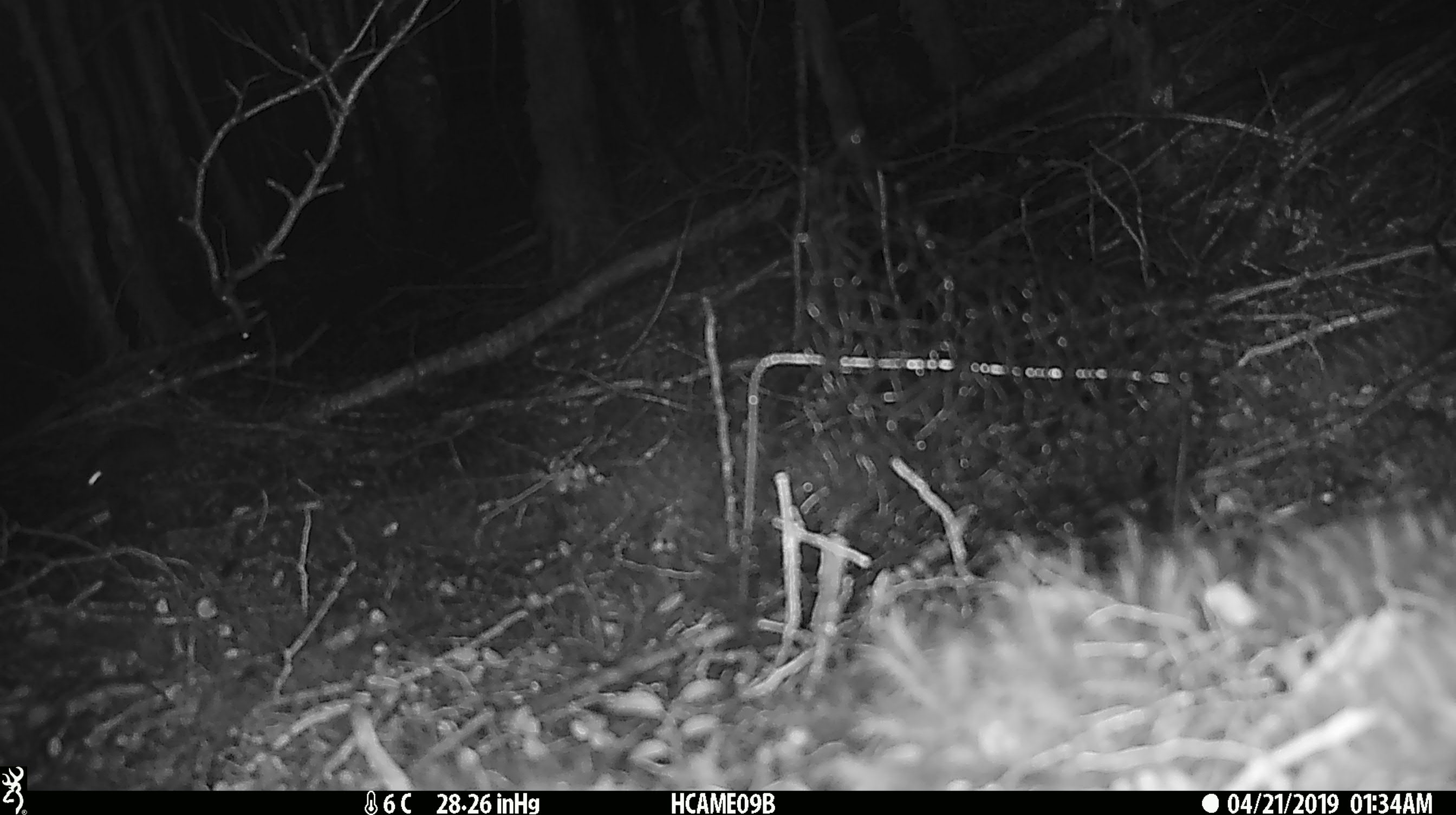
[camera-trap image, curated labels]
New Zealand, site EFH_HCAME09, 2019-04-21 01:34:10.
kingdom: Animalia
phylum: Chordata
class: Mammalia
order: Rodentia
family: Muridae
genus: Mus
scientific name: Mus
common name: mouse